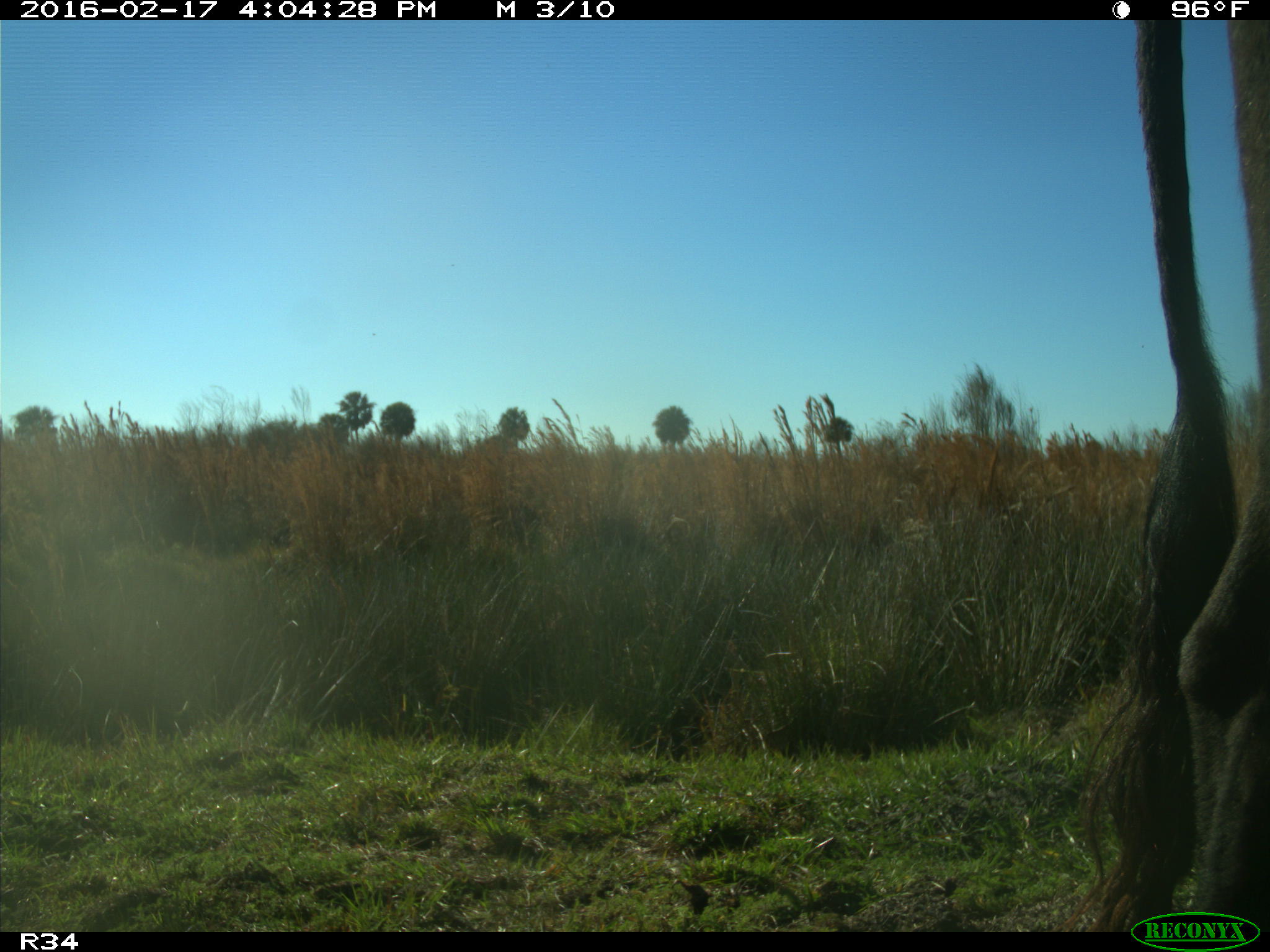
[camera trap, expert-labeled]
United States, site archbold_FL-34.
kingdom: Animalia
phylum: Chordata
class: Mammalia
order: Artiodactyla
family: Bovidae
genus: Bos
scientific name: Bos taurus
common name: domestic cow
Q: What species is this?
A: Bos taurus (domestic cow).